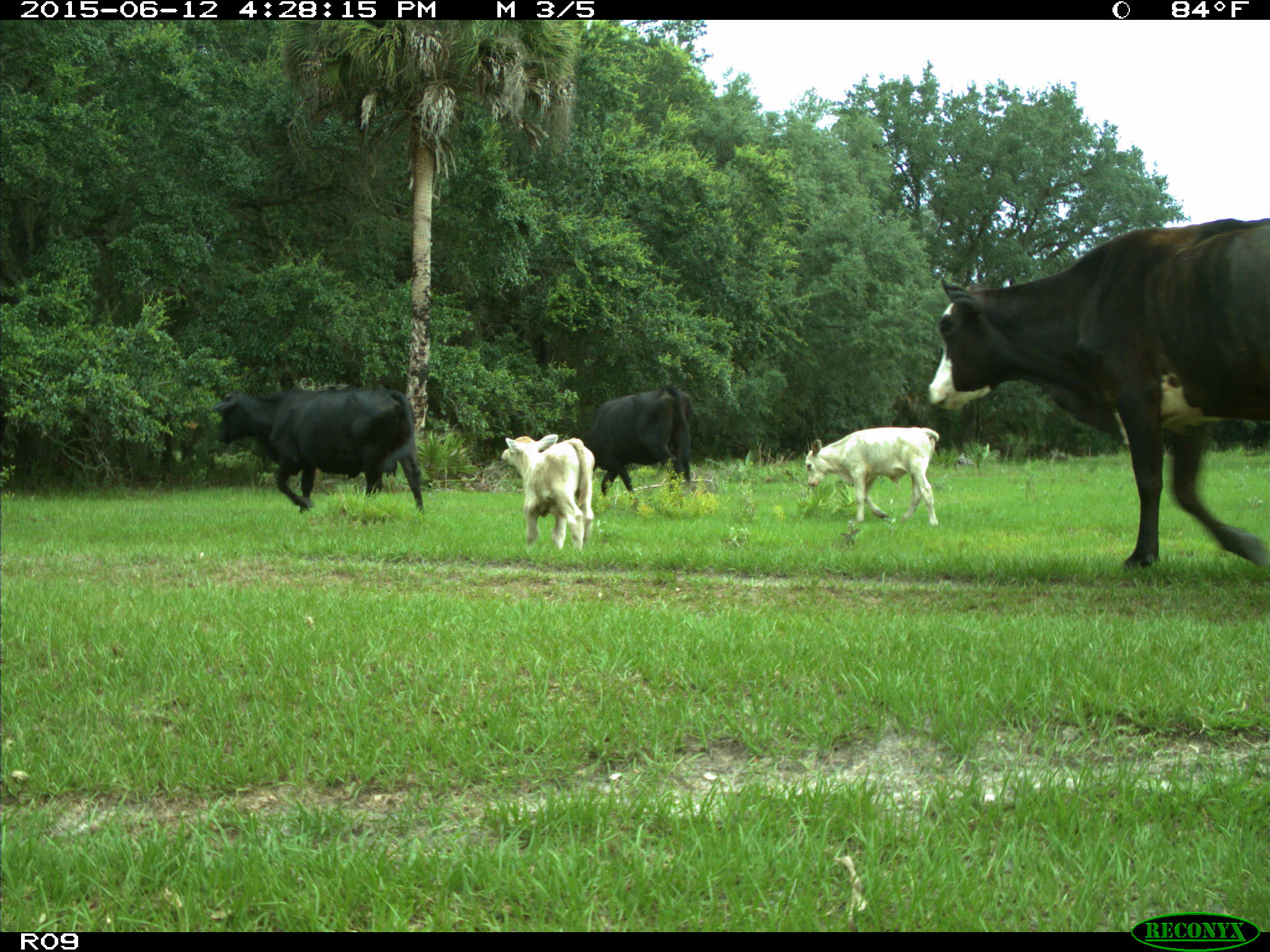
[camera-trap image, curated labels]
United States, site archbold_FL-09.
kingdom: Animalia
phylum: Chordata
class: Mammalia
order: Artiodactyla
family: Bovidae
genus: Bos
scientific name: Bos taurus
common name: domestic cow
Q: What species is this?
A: Bos taurus (domestic cow).